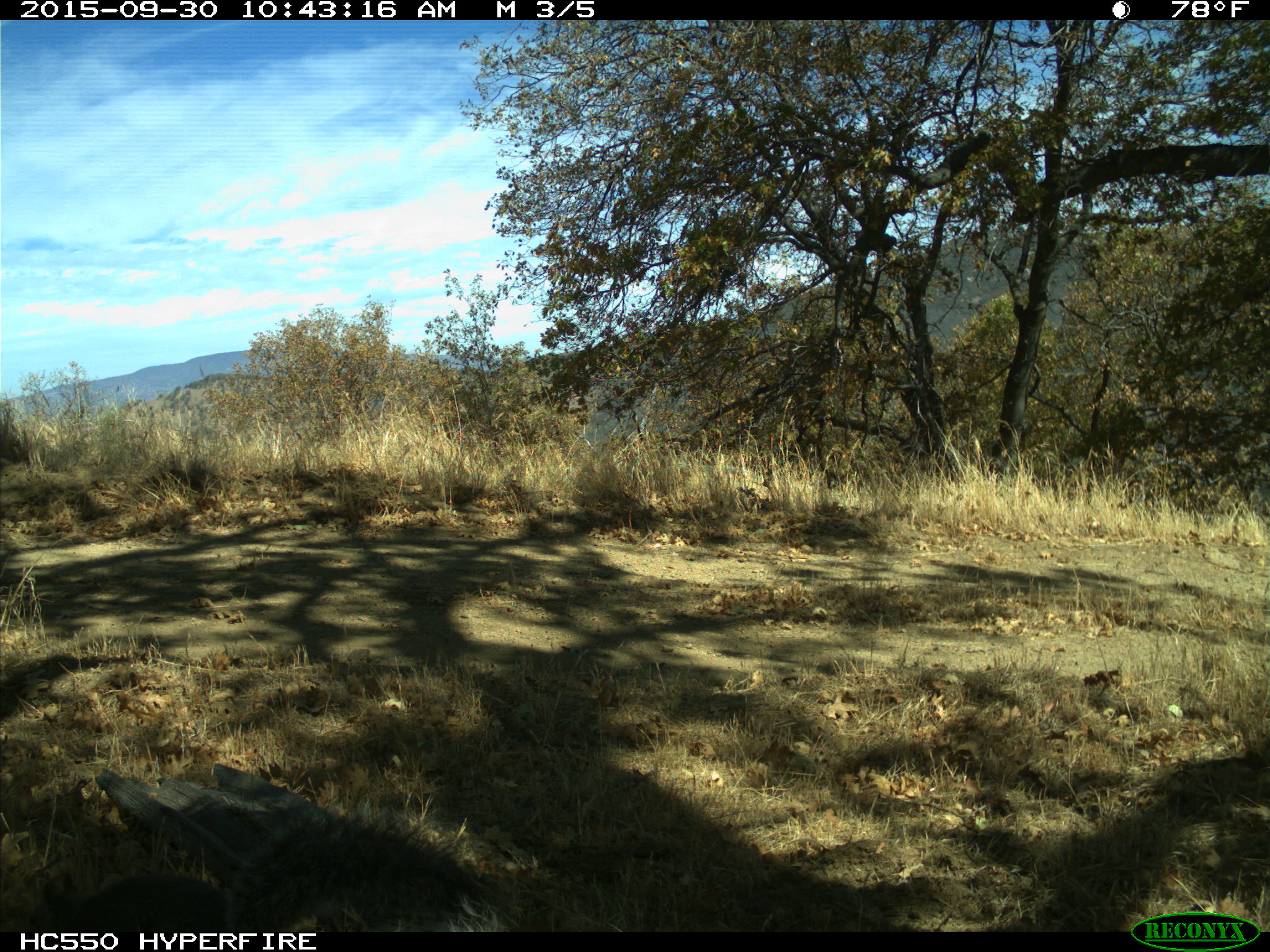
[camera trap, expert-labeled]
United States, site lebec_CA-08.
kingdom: Animalia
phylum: Chordata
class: Mammalia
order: Rodentia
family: Sciuridae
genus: Sciurus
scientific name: Sciurus carolinensis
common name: eastern gray squirrel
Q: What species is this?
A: Sciurus carolinensis (eastern gray squirrel).